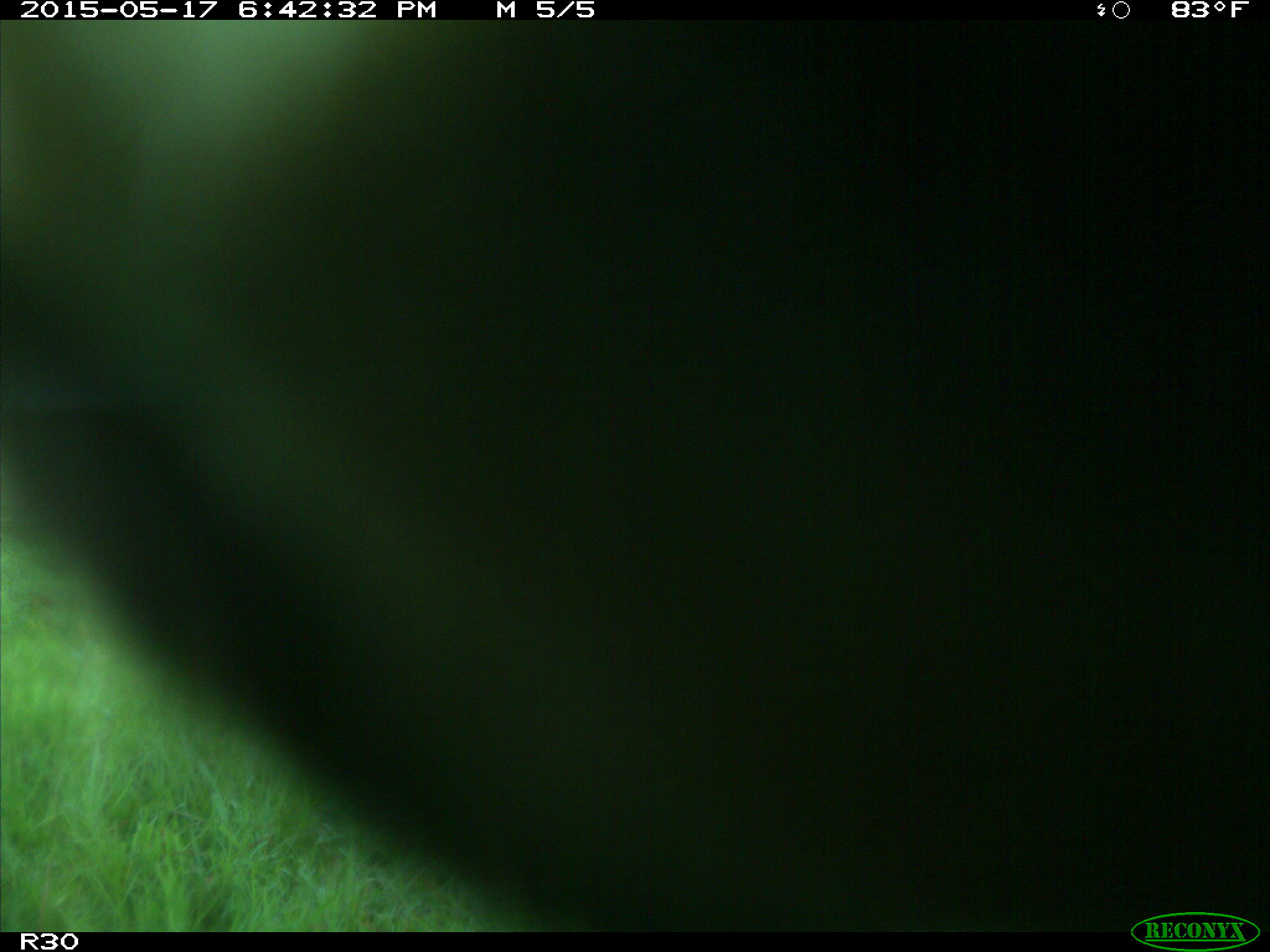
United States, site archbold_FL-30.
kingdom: Animalia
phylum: Chordata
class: Mammalia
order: Artiodactyla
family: Bovidae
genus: Bos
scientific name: Bos taurus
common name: domestic cow